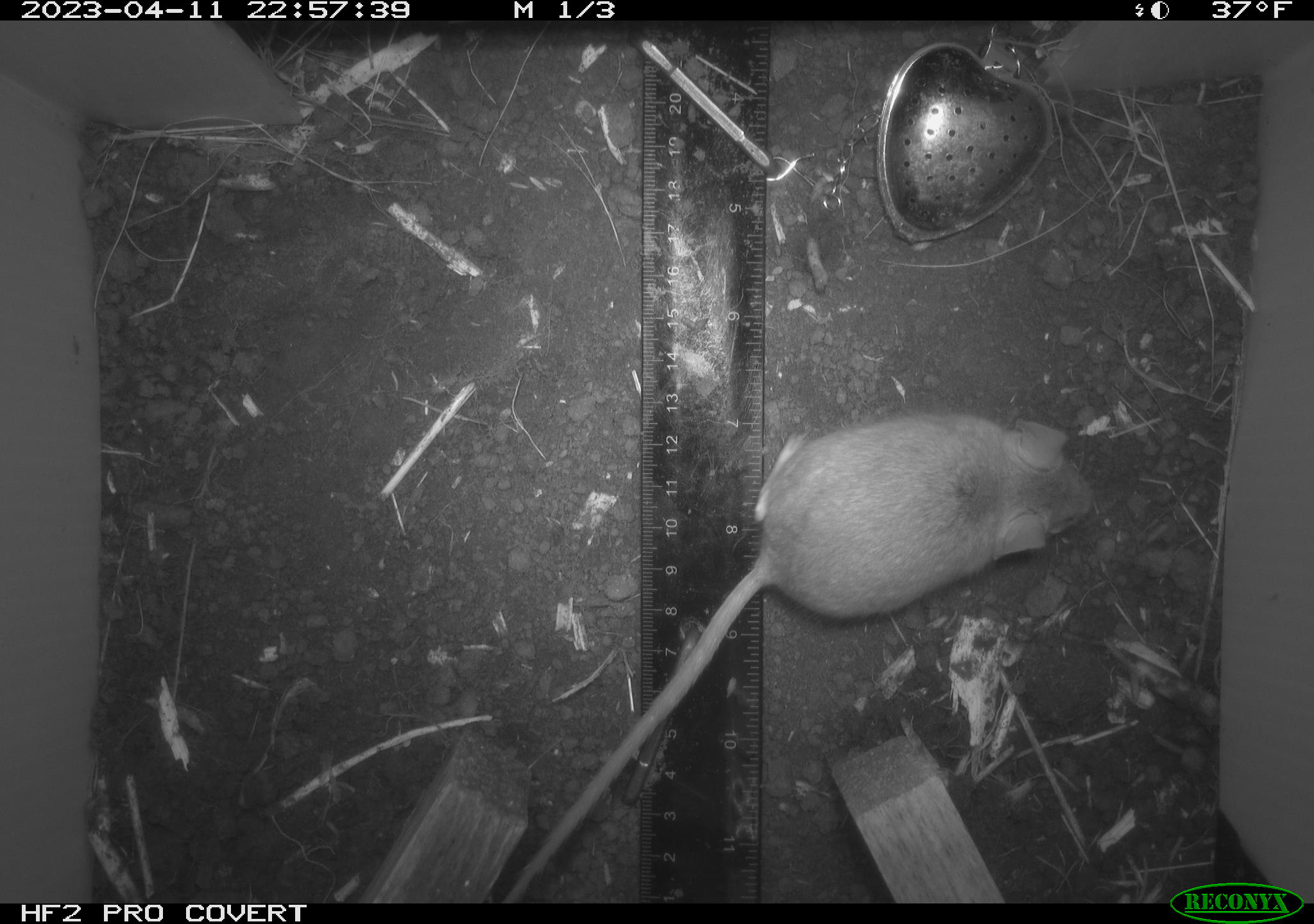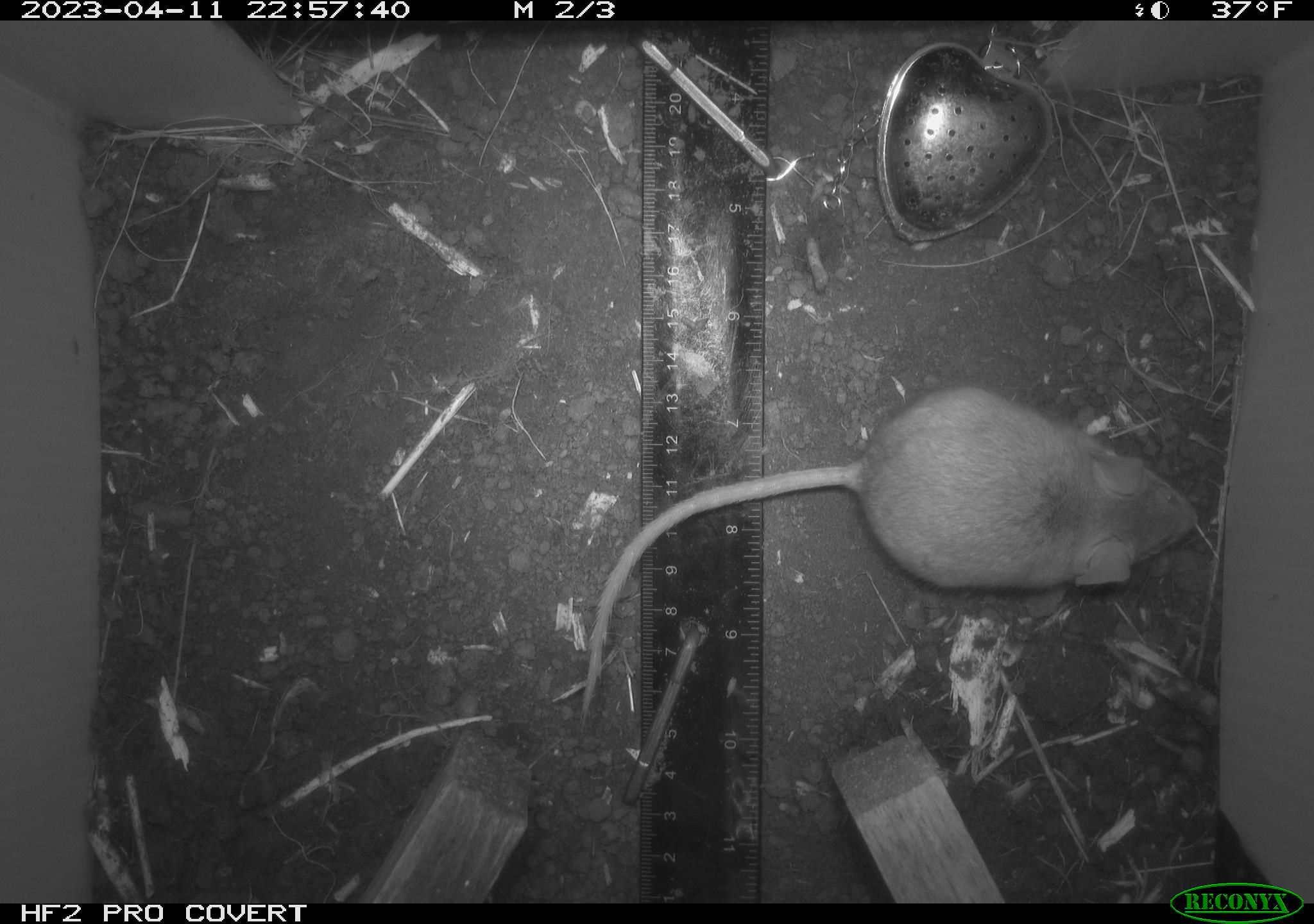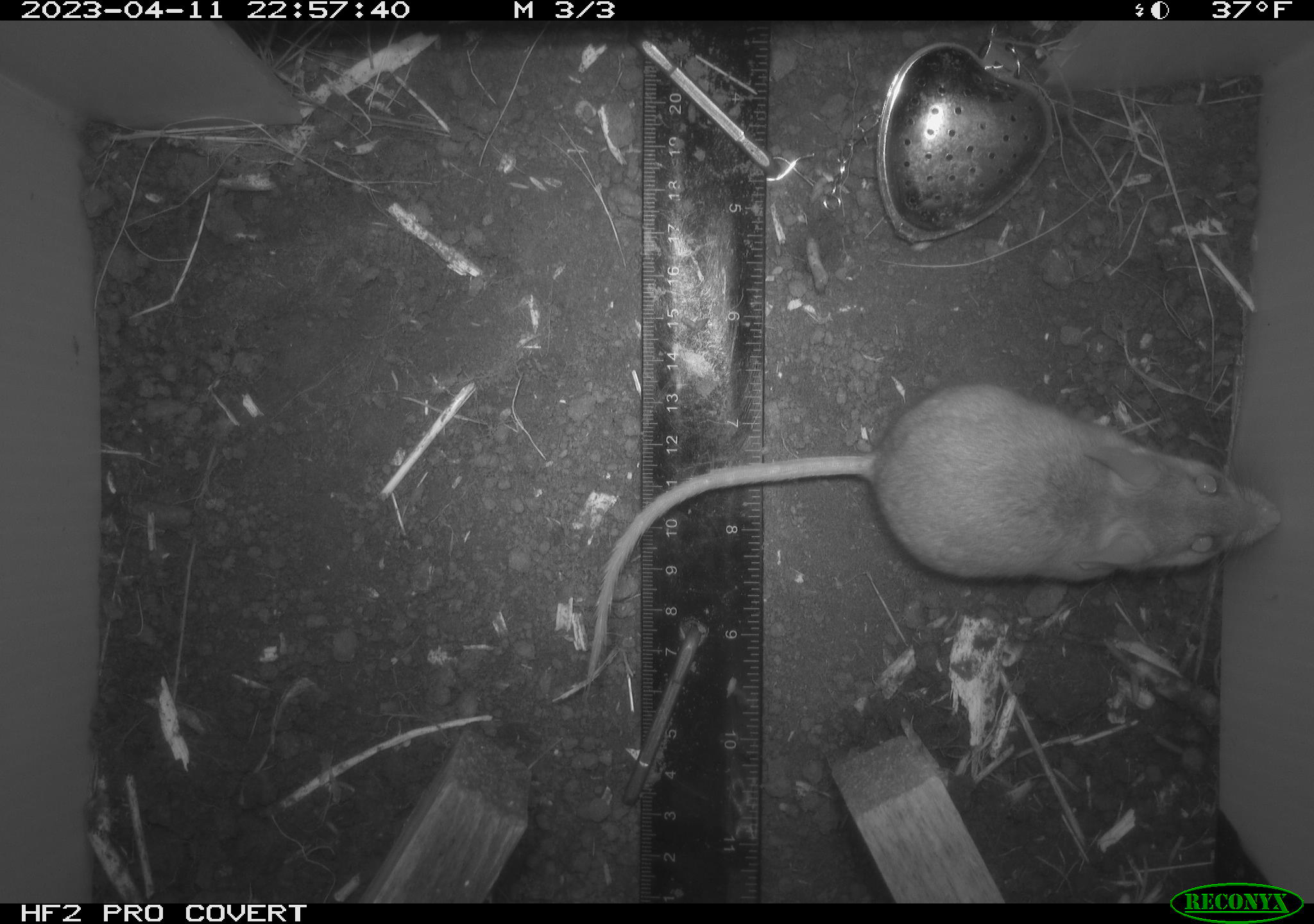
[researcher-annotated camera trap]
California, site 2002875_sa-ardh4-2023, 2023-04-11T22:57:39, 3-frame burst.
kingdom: Animalia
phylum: Chordata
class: Mammalia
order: Rodentia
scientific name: Rodentia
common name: mouse species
Mouse species (Rodentia).